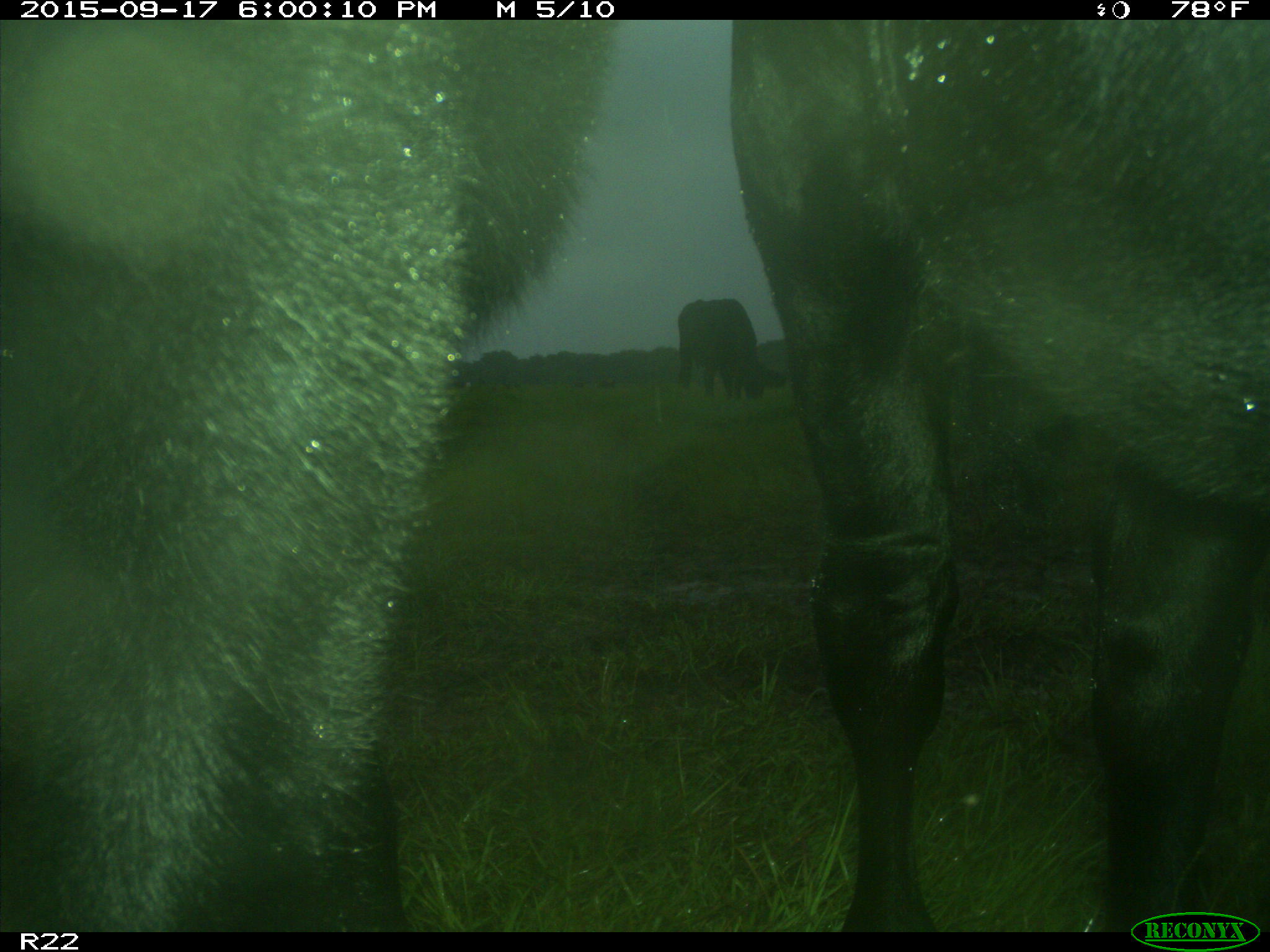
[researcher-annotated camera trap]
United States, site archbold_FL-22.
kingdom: Animalia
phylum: Chordata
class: Mammalia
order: Artiodactyla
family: Bovidae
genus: Bos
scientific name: Bos taurus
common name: domestic cow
Bos taurus (domestic cow).